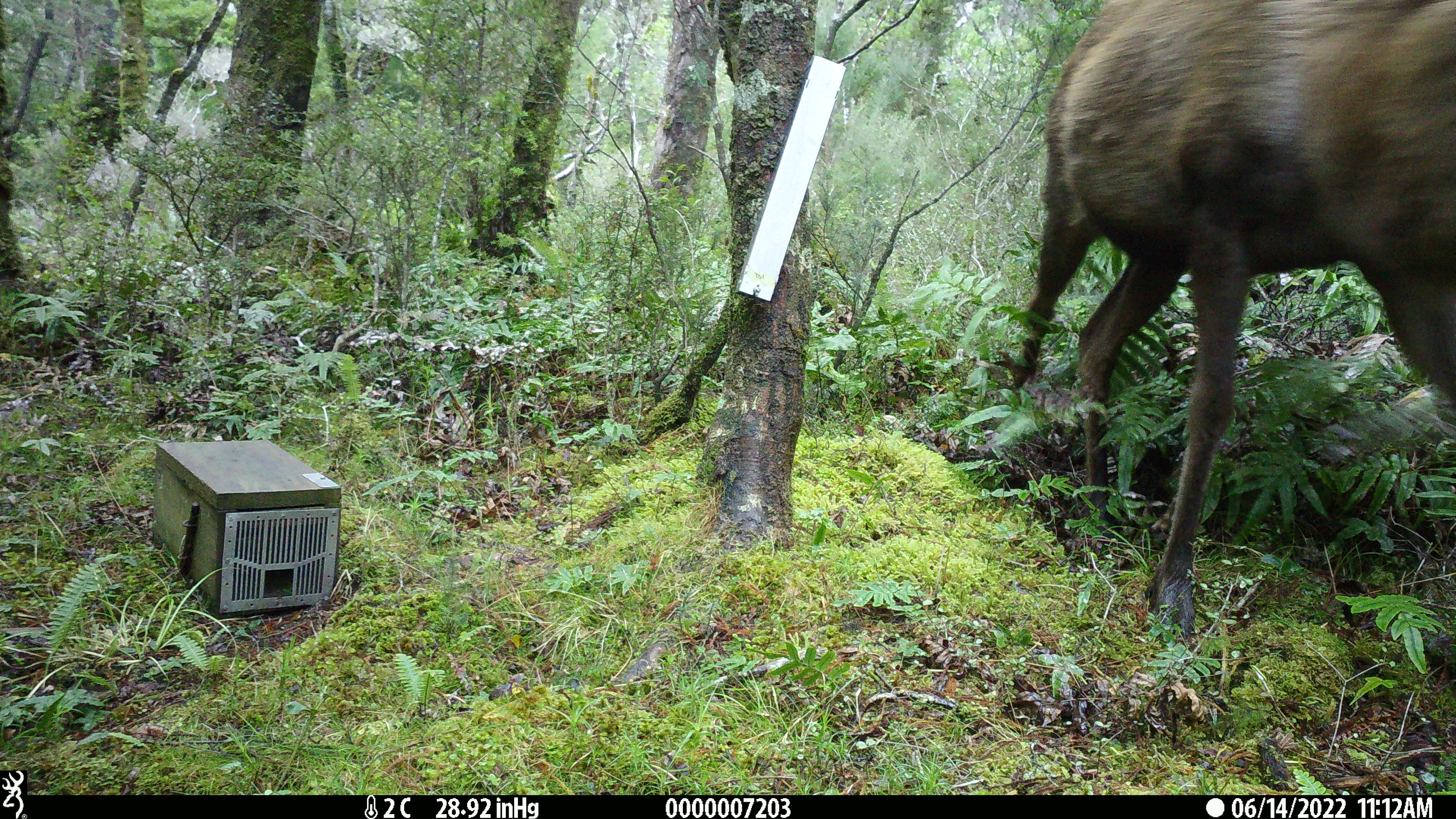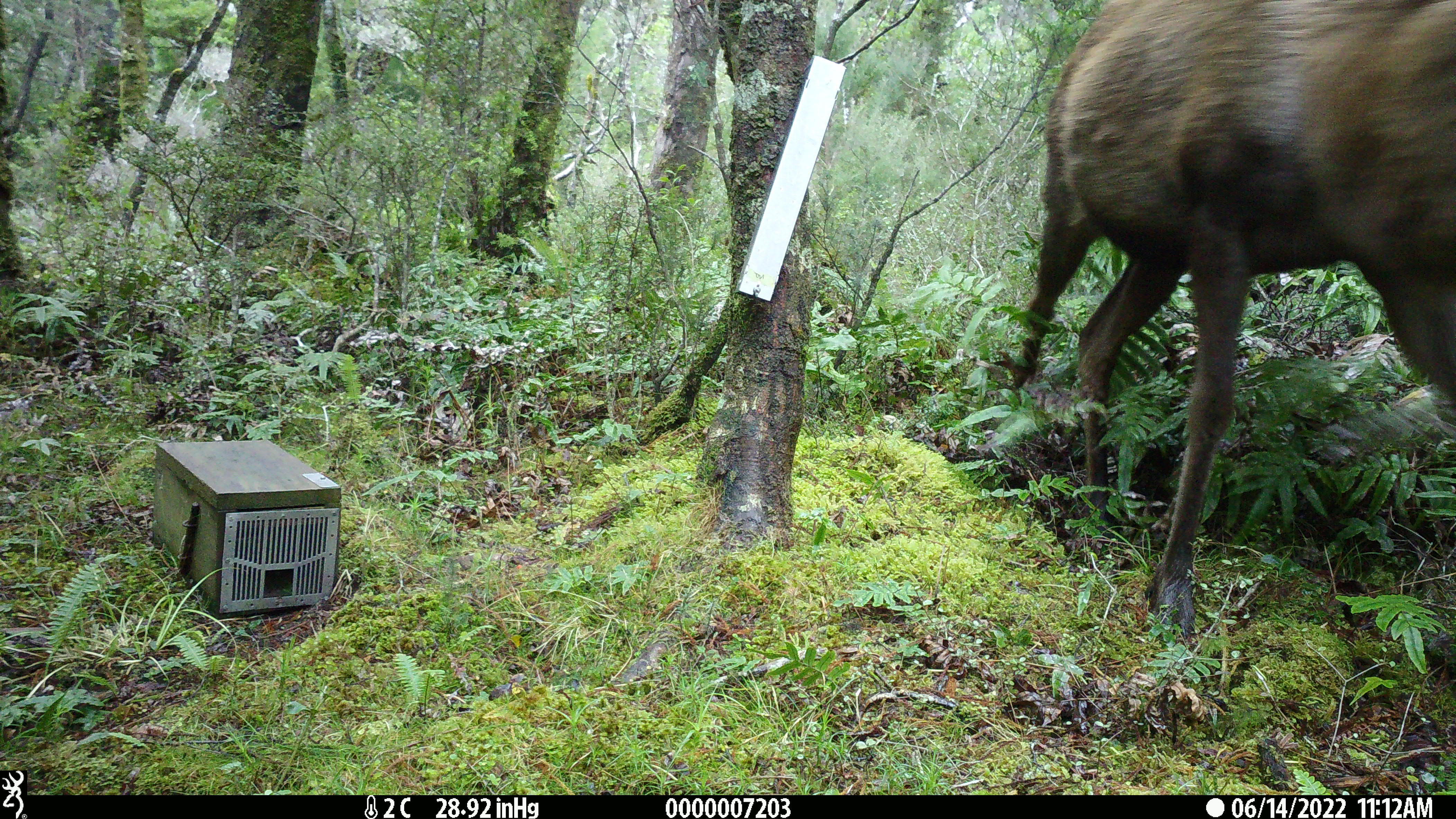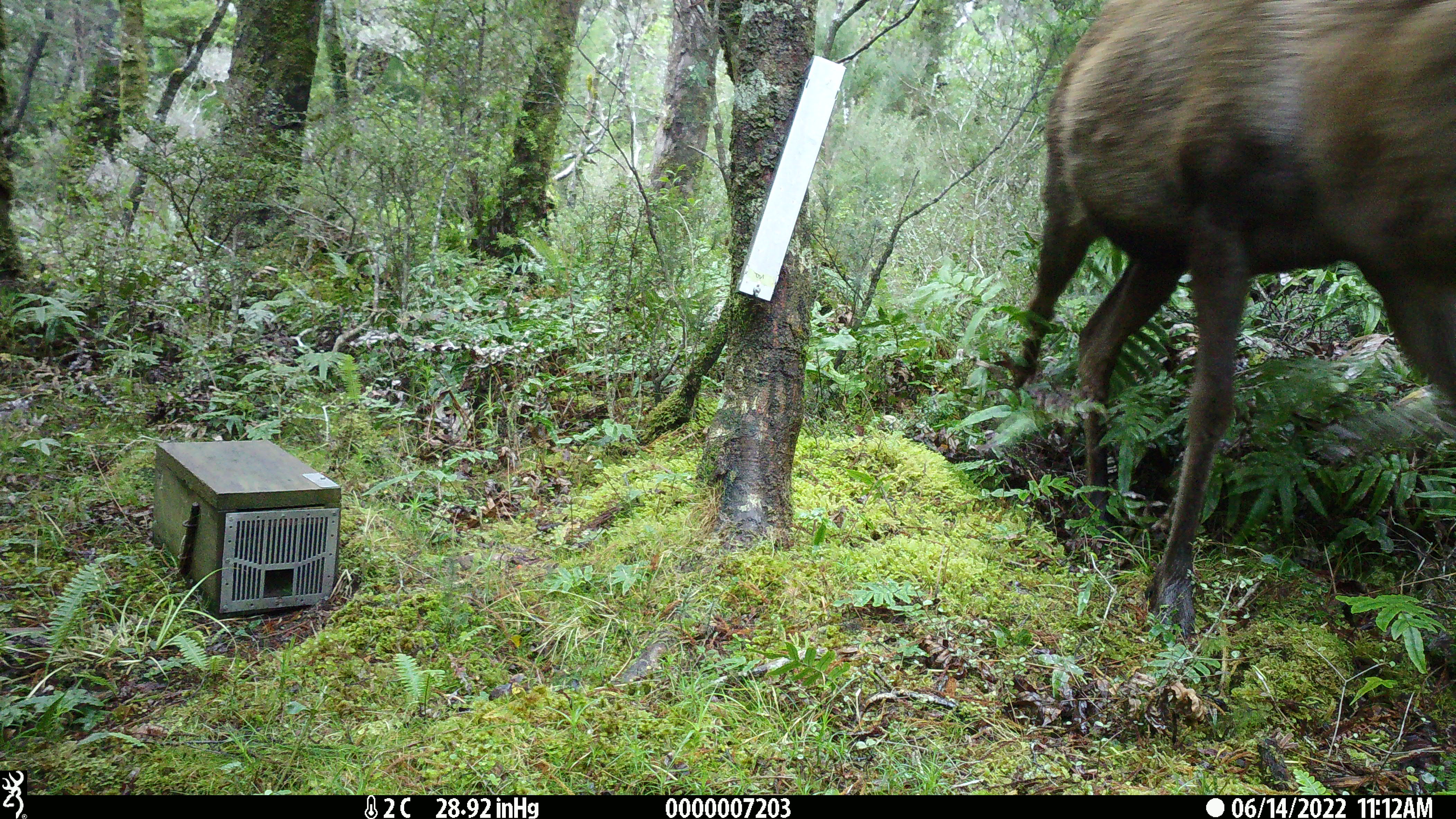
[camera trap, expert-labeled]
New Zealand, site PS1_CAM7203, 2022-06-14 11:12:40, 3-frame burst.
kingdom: Animalia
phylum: Chordata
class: Mammalia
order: Artiodactyla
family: Cervidae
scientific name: Cervidae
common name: deer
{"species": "deer (Cervidae)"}